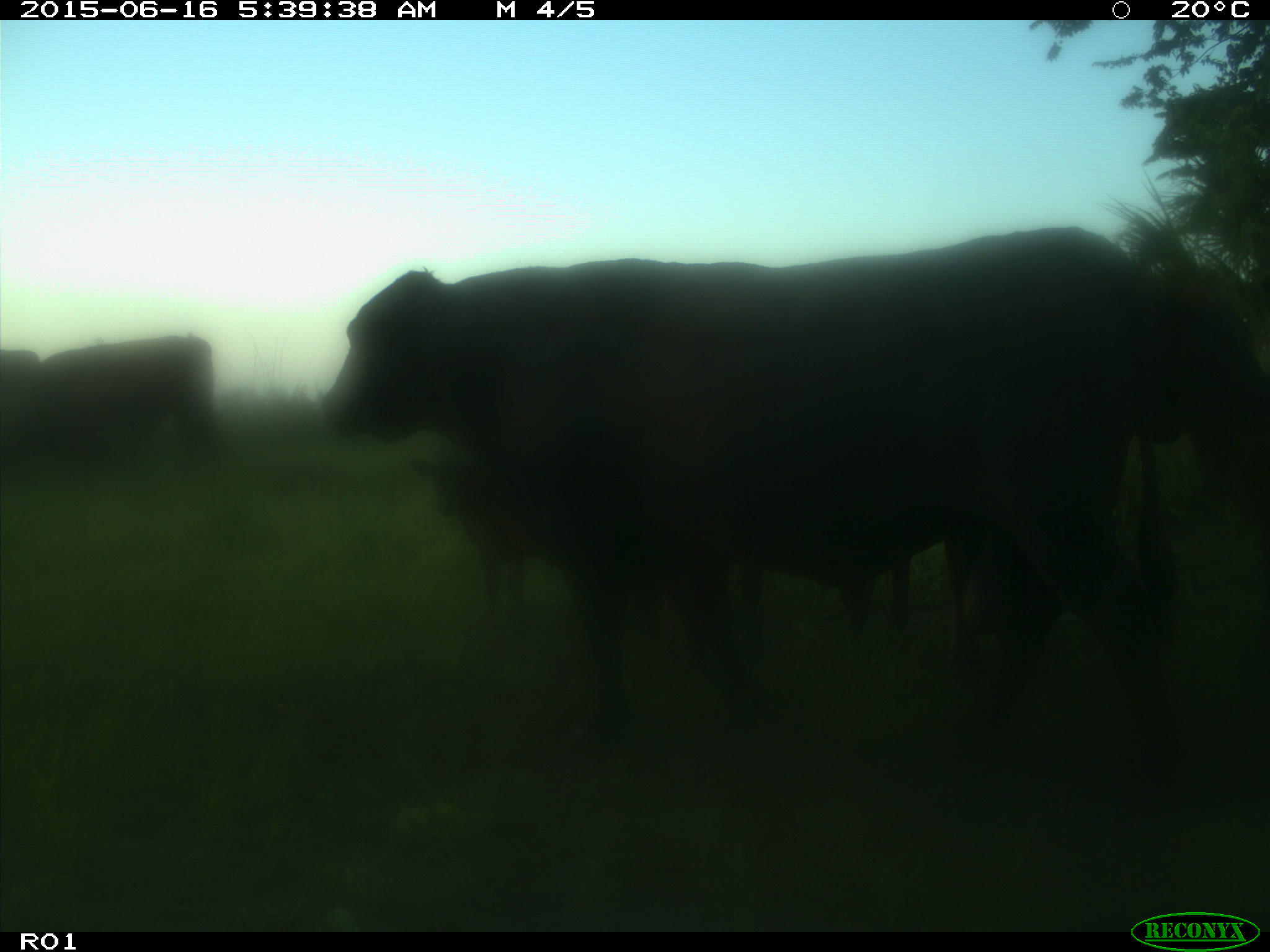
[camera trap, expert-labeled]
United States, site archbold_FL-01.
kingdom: Animalia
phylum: Chordata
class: Mammalia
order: Artiodactyla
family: Bovidae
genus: Bos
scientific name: Bos taurus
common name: domestic cow